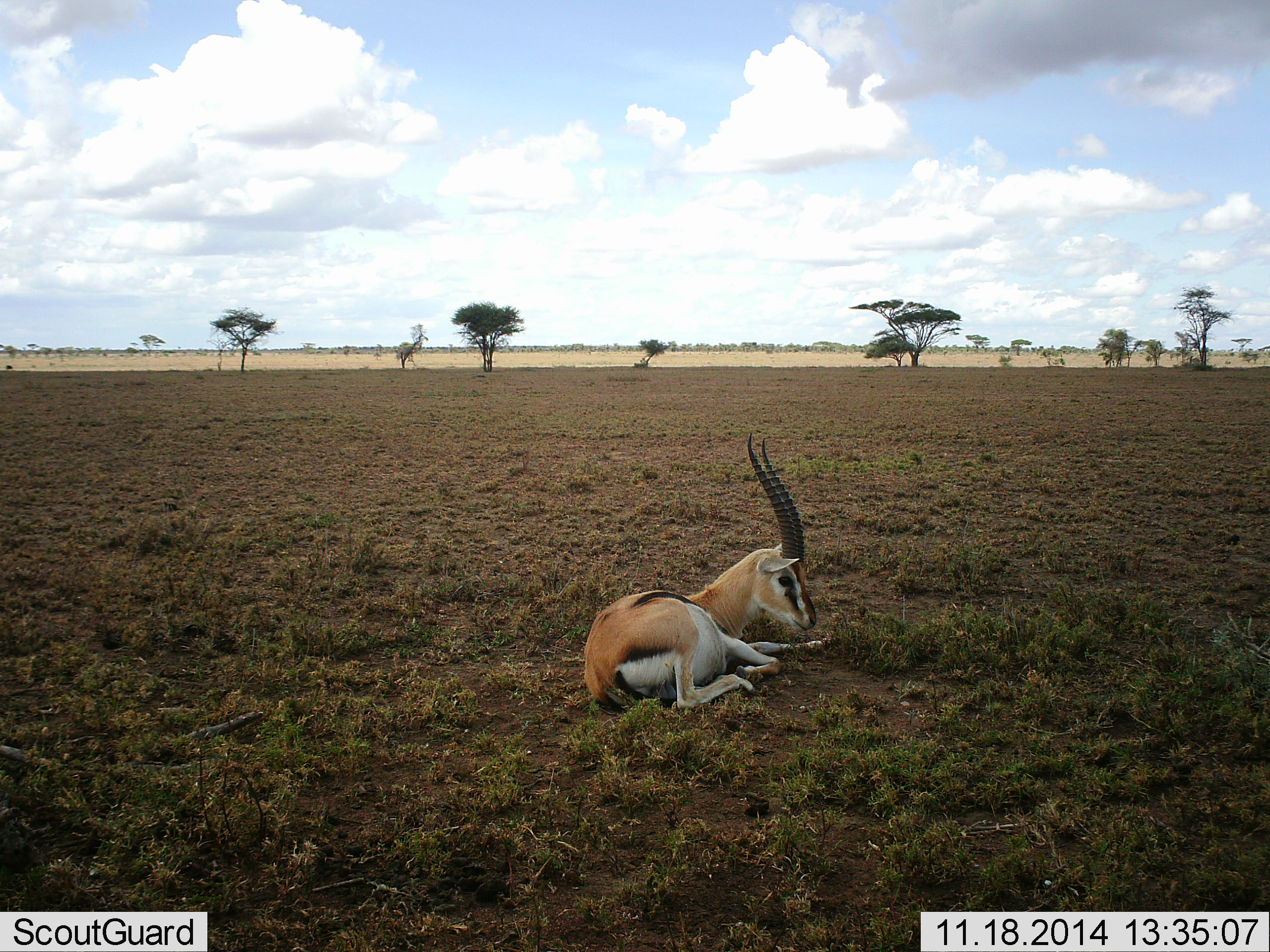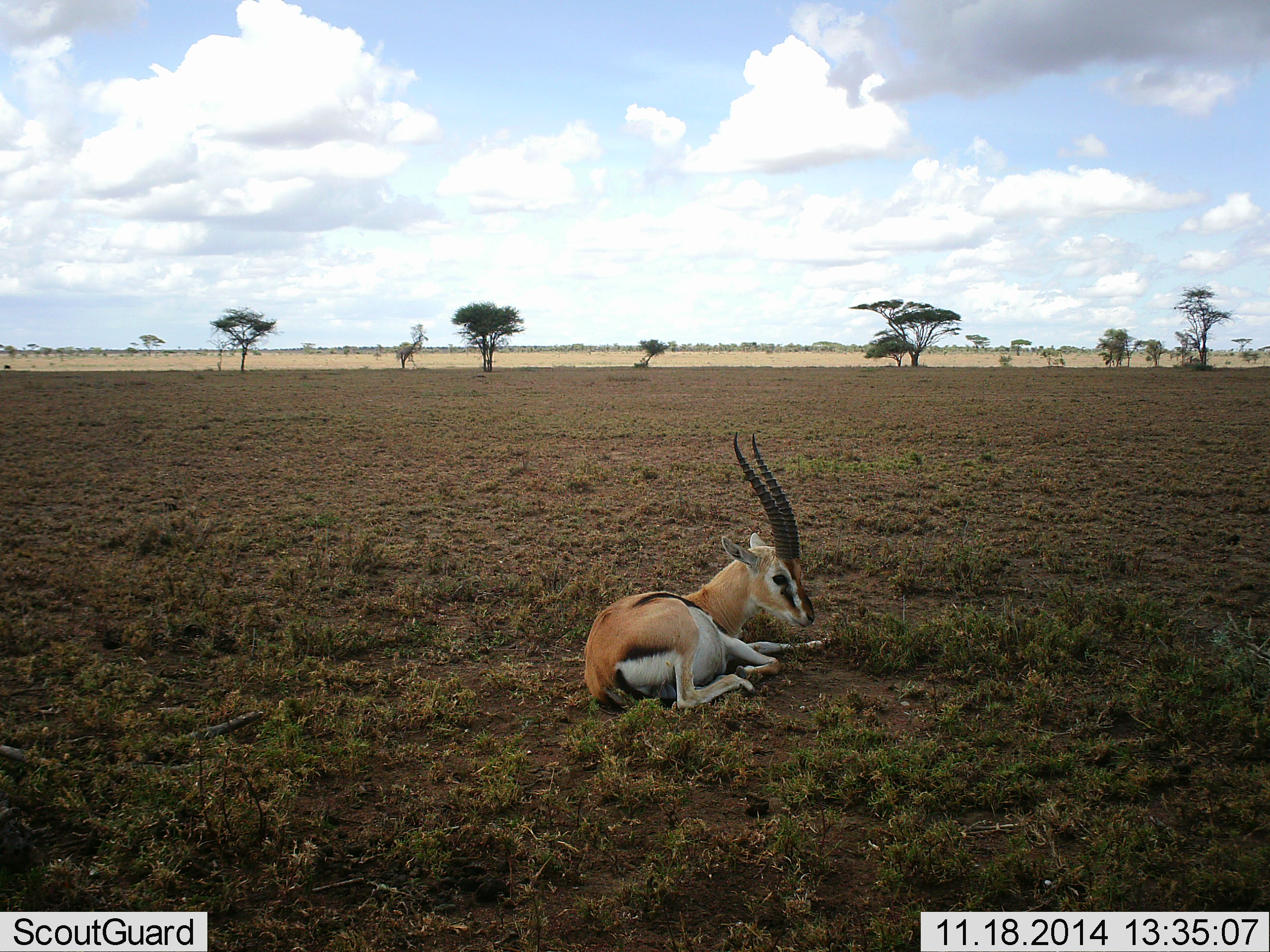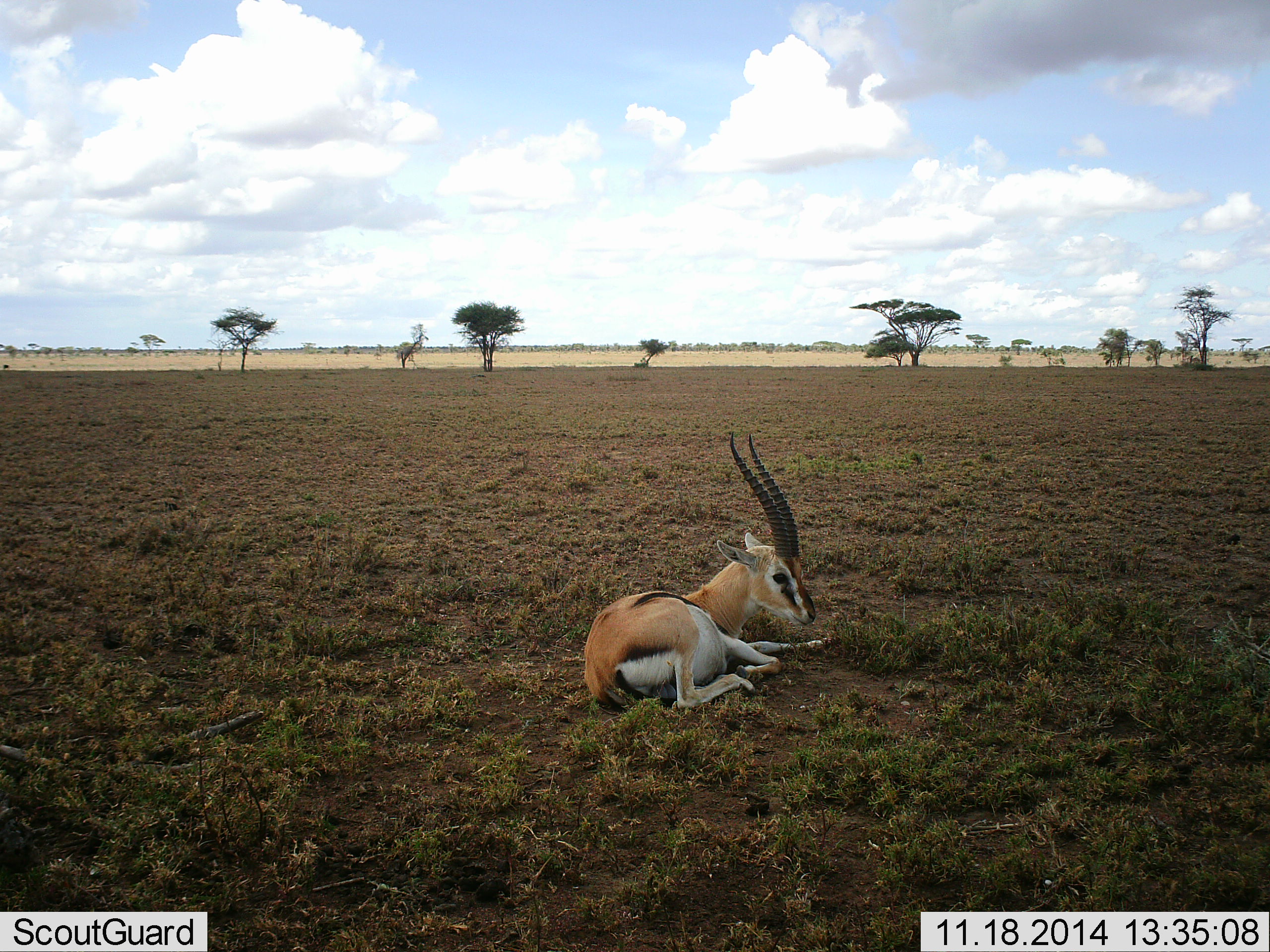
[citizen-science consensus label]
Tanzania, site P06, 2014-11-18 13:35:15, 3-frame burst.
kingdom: Animalia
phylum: Chordata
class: Mammalia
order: Artiodactyla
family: Bovidae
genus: Eudorcas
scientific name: Eudorcas thomsonii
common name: thomson's gazelle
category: gazellethomsons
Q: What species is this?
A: Gazellethomsons (thomson's gazelle) (Eudorcas thomsonii).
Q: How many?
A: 1.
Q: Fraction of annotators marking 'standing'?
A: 0%.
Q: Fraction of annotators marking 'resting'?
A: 100%.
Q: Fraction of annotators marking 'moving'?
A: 0%.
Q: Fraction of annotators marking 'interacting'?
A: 0%.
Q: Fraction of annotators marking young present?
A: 0%.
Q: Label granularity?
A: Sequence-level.